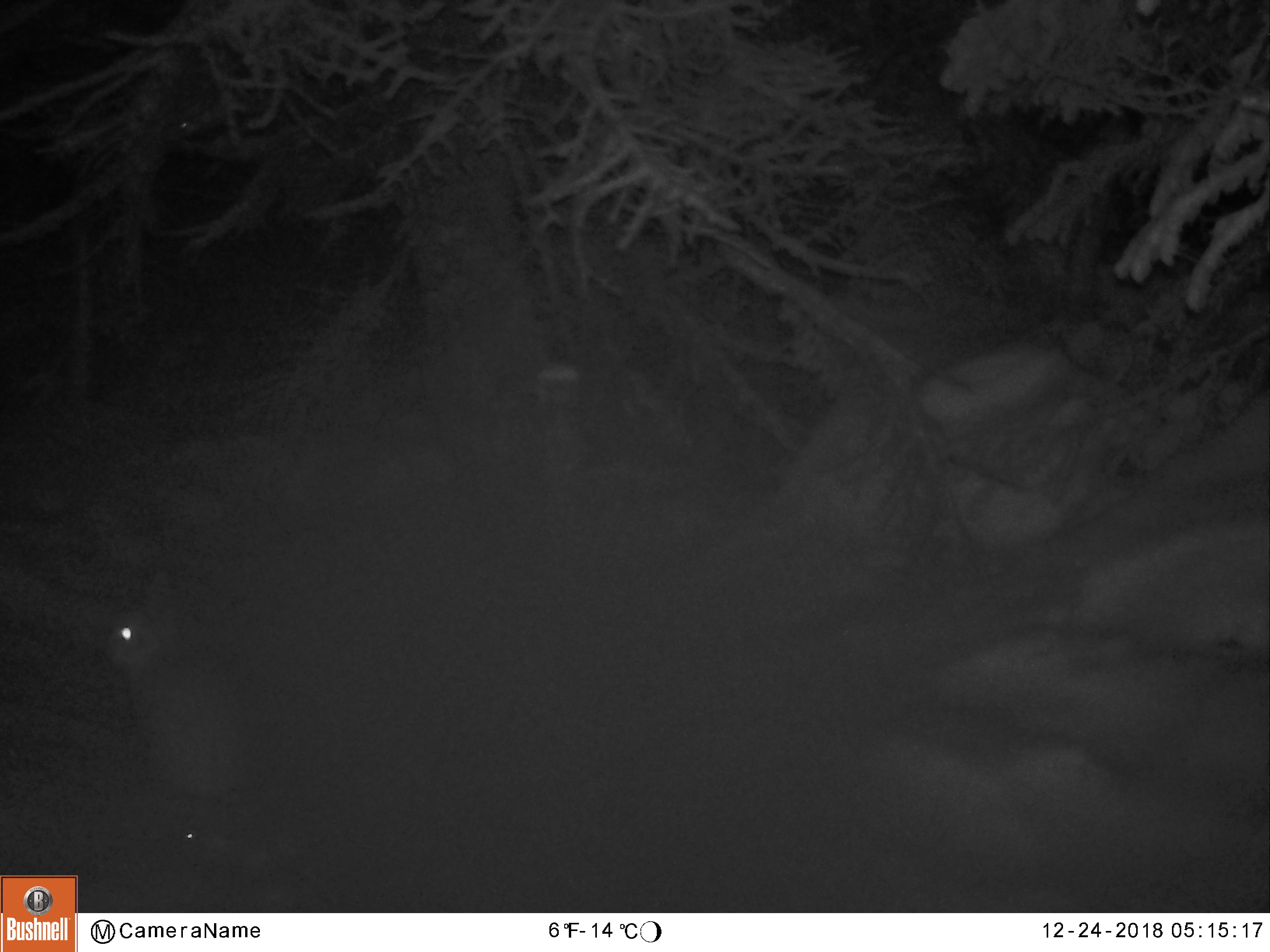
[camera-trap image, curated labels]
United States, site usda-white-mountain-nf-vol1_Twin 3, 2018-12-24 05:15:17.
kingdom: Animalia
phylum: Chordata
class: Mammalia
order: Lagomorpha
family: Leporidae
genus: Lepus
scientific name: Lepus americanus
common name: snowshoe hare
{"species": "snowshoe hare (Lepus americanus)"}